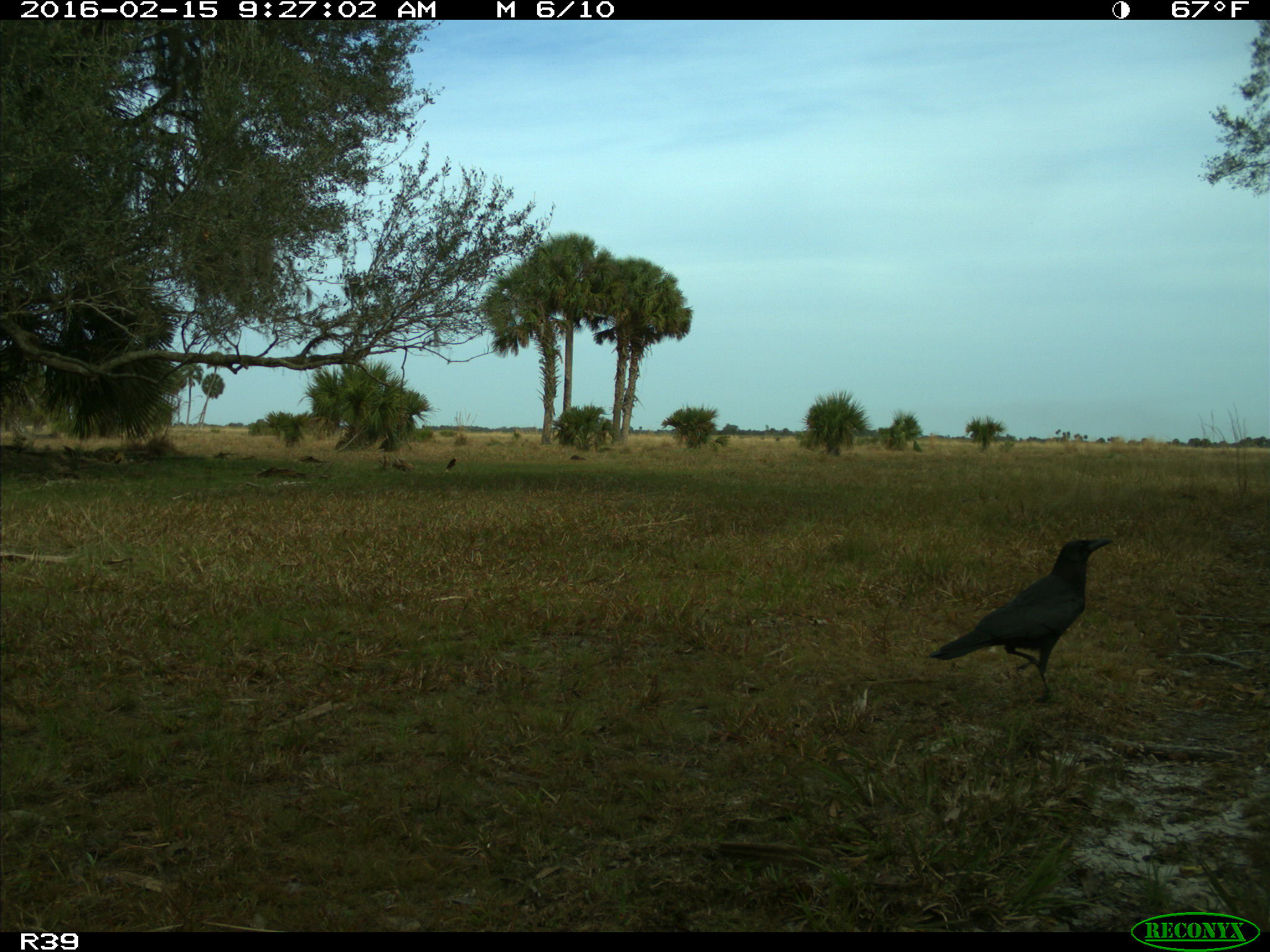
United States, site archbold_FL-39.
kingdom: Animalia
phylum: Chordata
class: Aves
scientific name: Aves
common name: birds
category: unidentified bird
Unidentified bird (birds) (Aves).